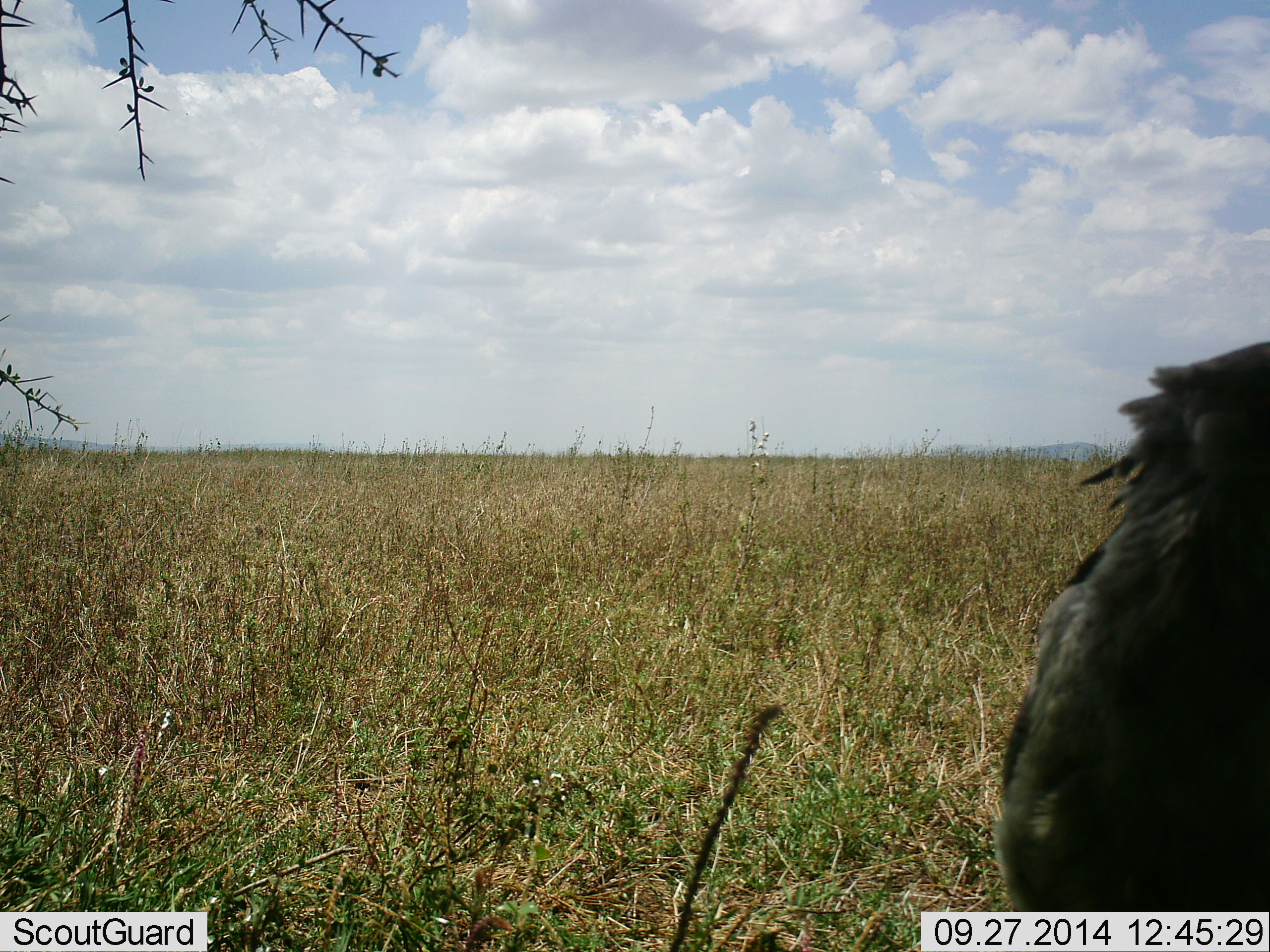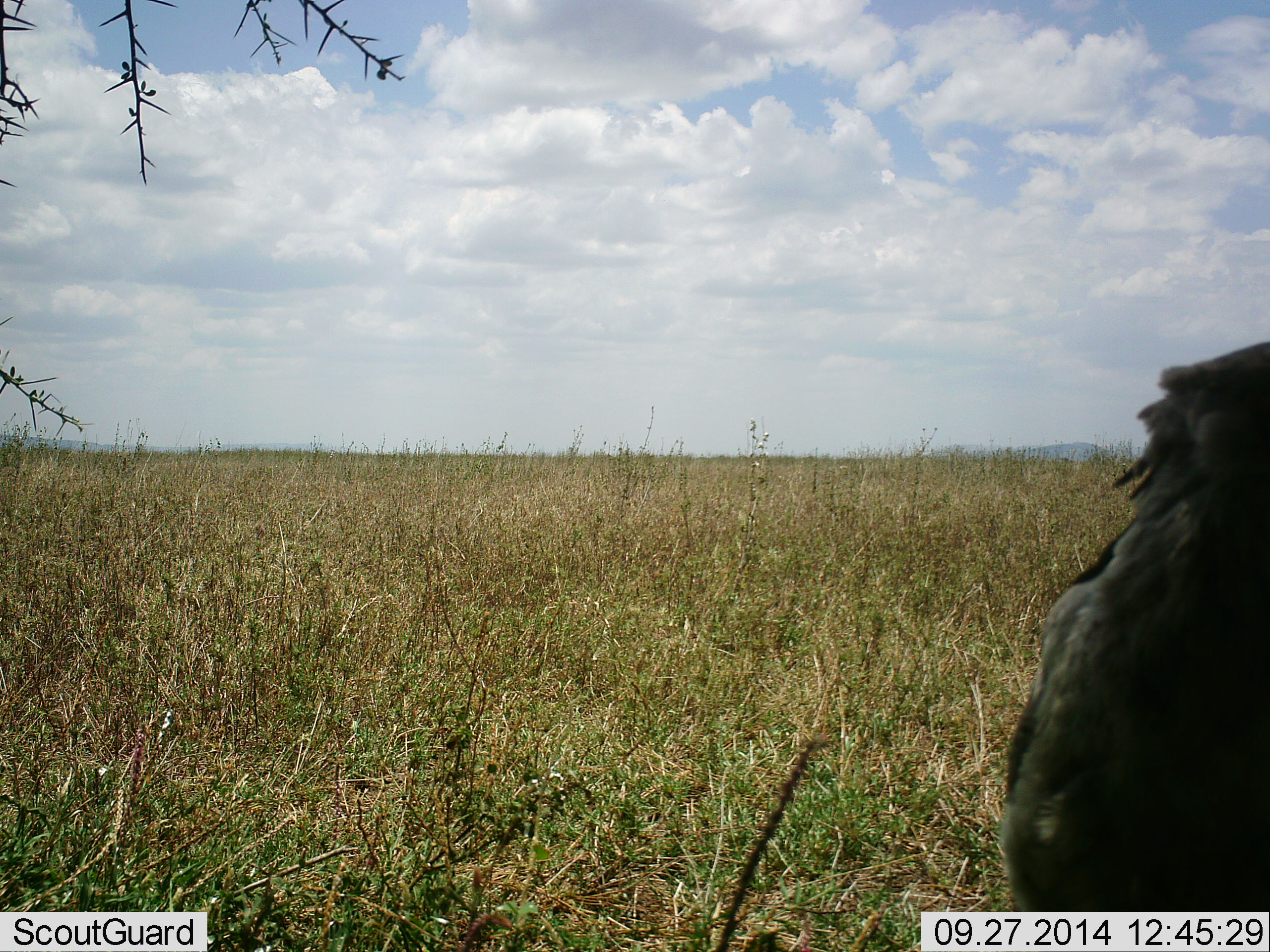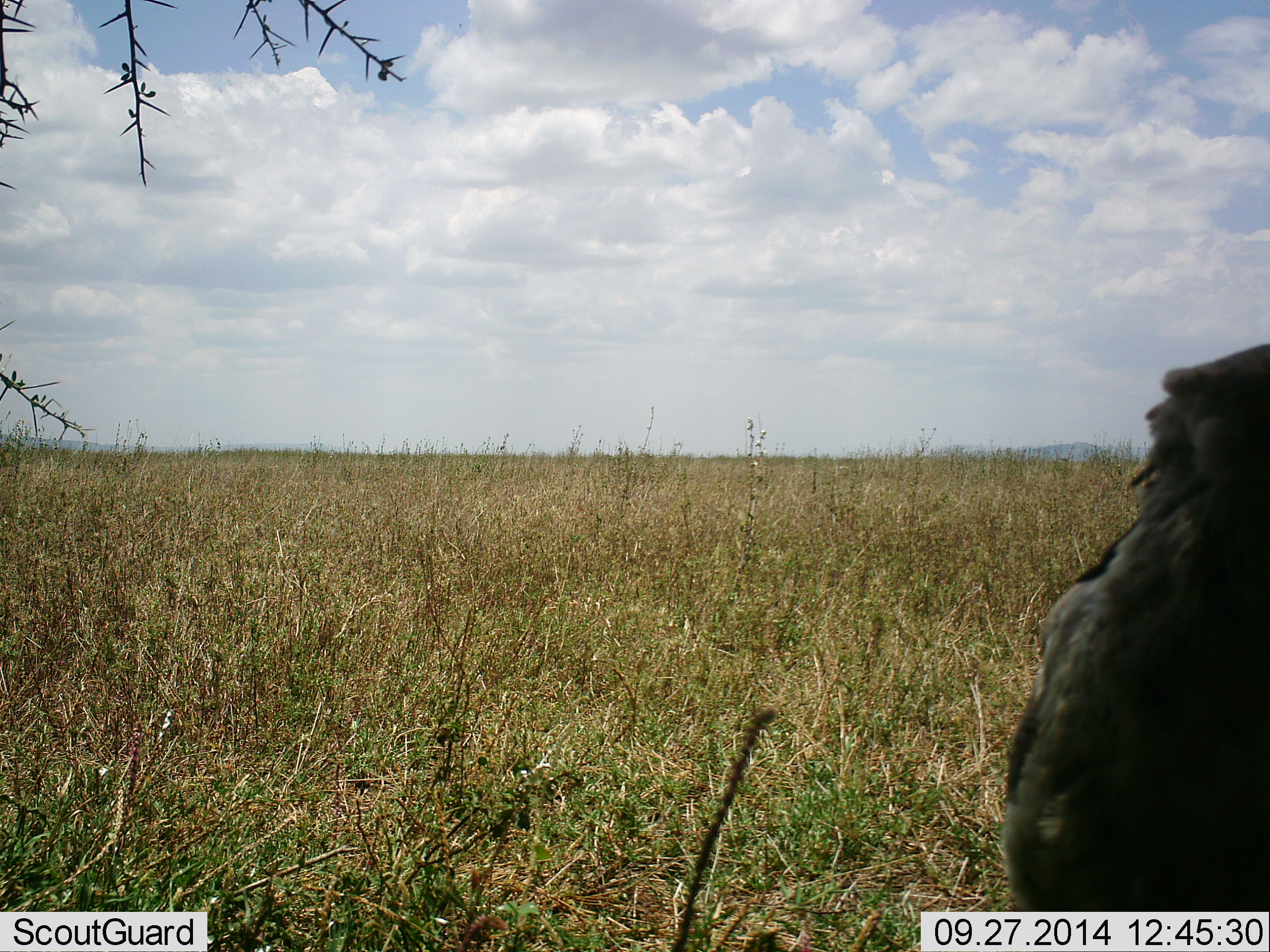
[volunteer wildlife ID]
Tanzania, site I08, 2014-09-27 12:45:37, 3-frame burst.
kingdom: Animalia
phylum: Chordata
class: Aves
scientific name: Aves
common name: bird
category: otherbird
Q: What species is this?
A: Otherbird (bird) (Aves).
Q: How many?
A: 1.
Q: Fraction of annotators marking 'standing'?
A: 86%.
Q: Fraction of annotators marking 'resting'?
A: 0%.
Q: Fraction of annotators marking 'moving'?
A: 14%.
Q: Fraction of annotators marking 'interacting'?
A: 0%.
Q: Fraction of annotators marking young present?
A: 0%.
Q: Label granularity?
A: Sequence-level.